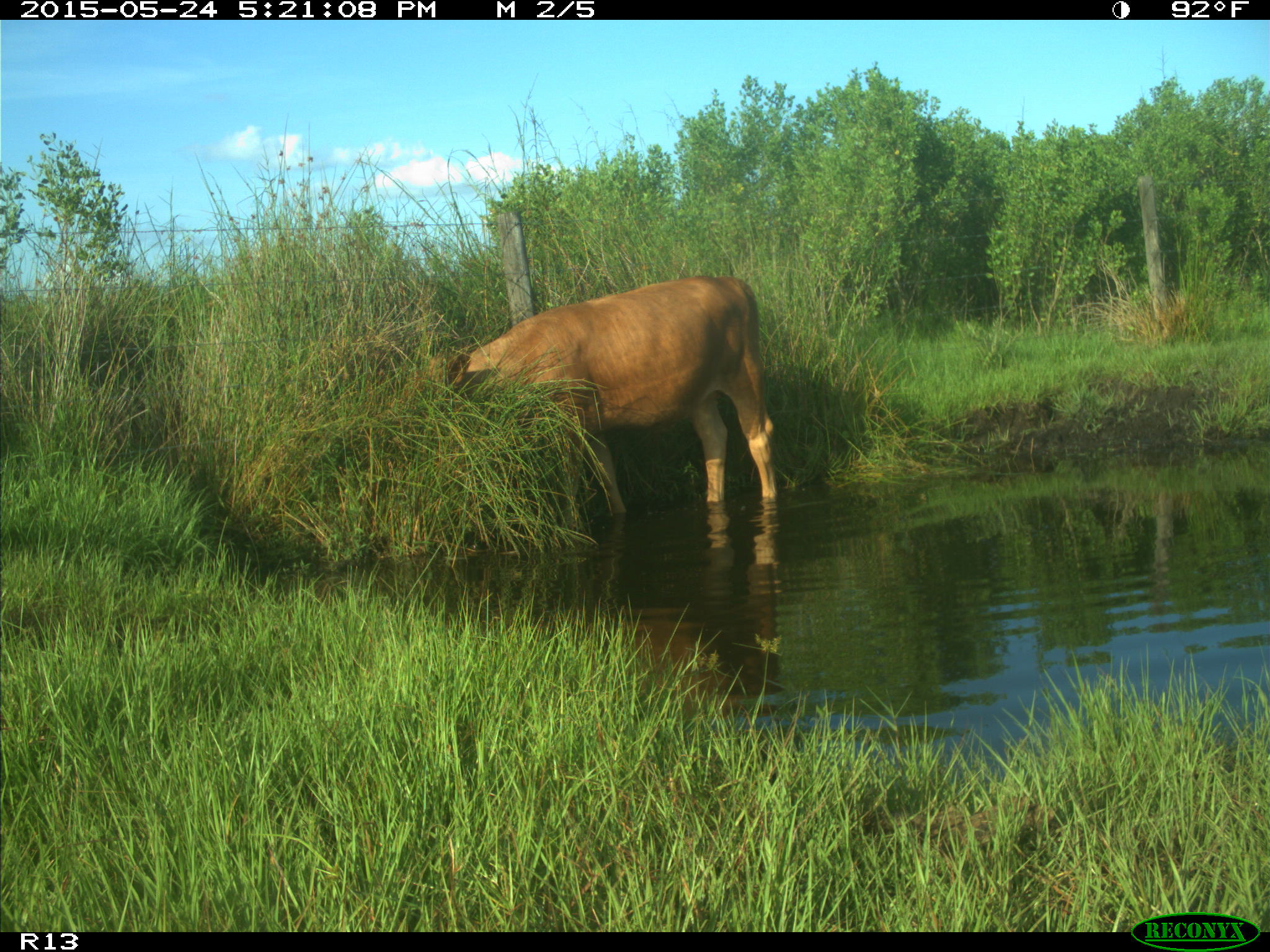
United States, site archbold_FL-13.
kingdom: Animalia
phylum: Chordata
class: Mammalia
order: Artiodactyla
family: Bovidae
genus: Bos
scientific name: Bos taurus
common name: domestic cow